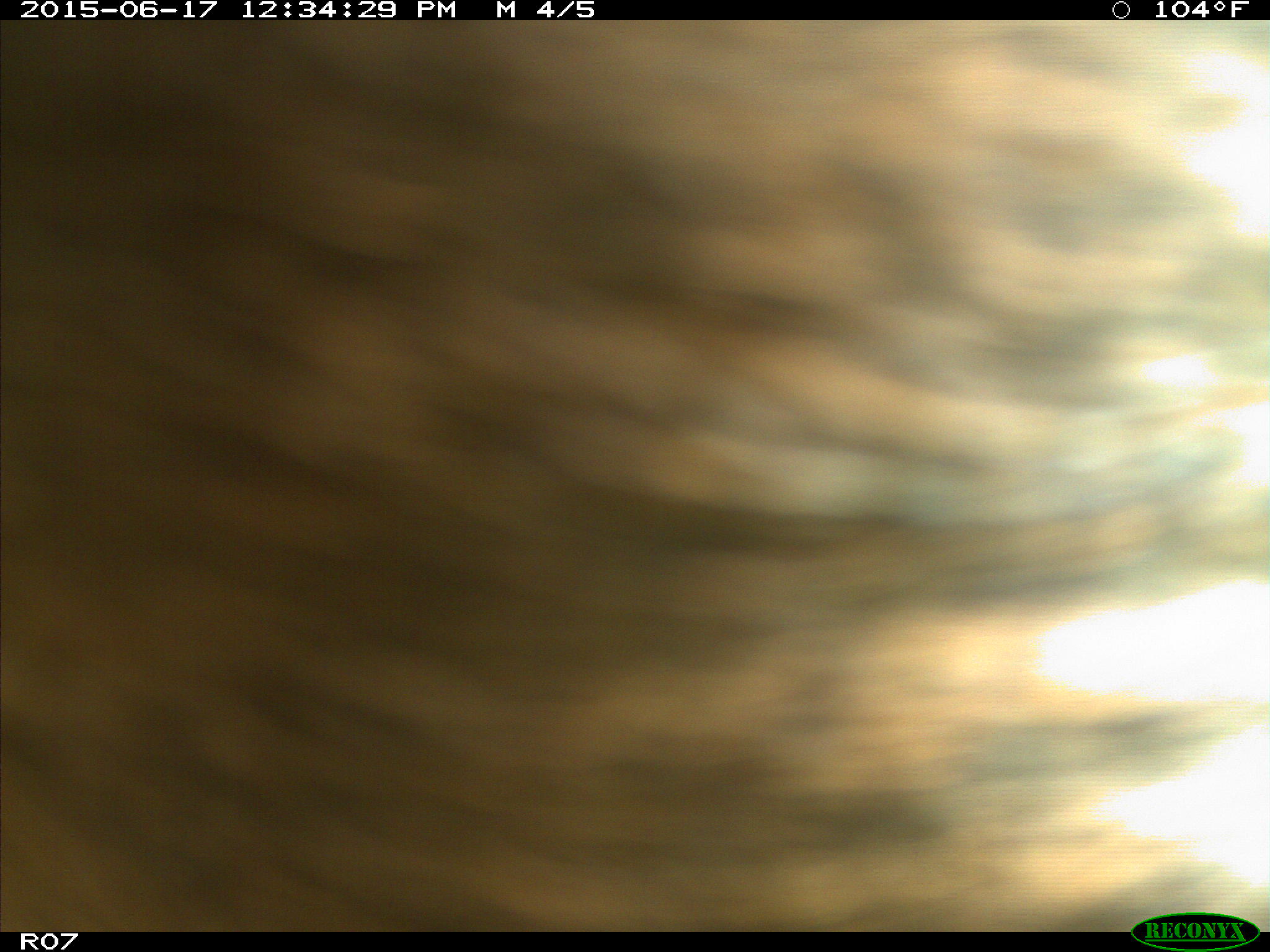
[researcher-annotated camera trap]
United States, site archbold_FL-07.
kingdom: Animalia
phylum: Chordata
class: Mammalia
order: Artiodactyla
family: Bovidae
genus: Bos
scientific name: Bos taurus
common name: domestic cow